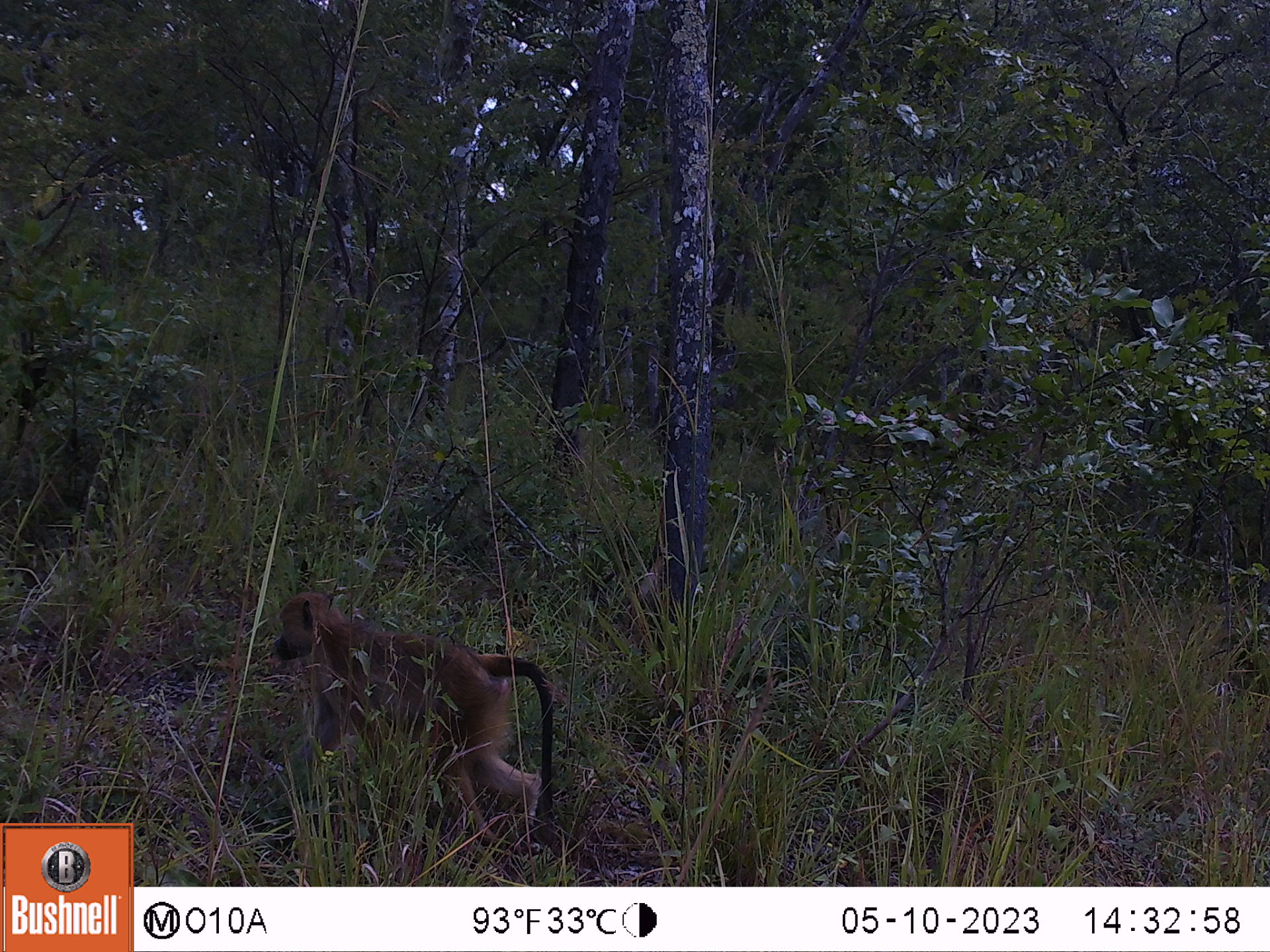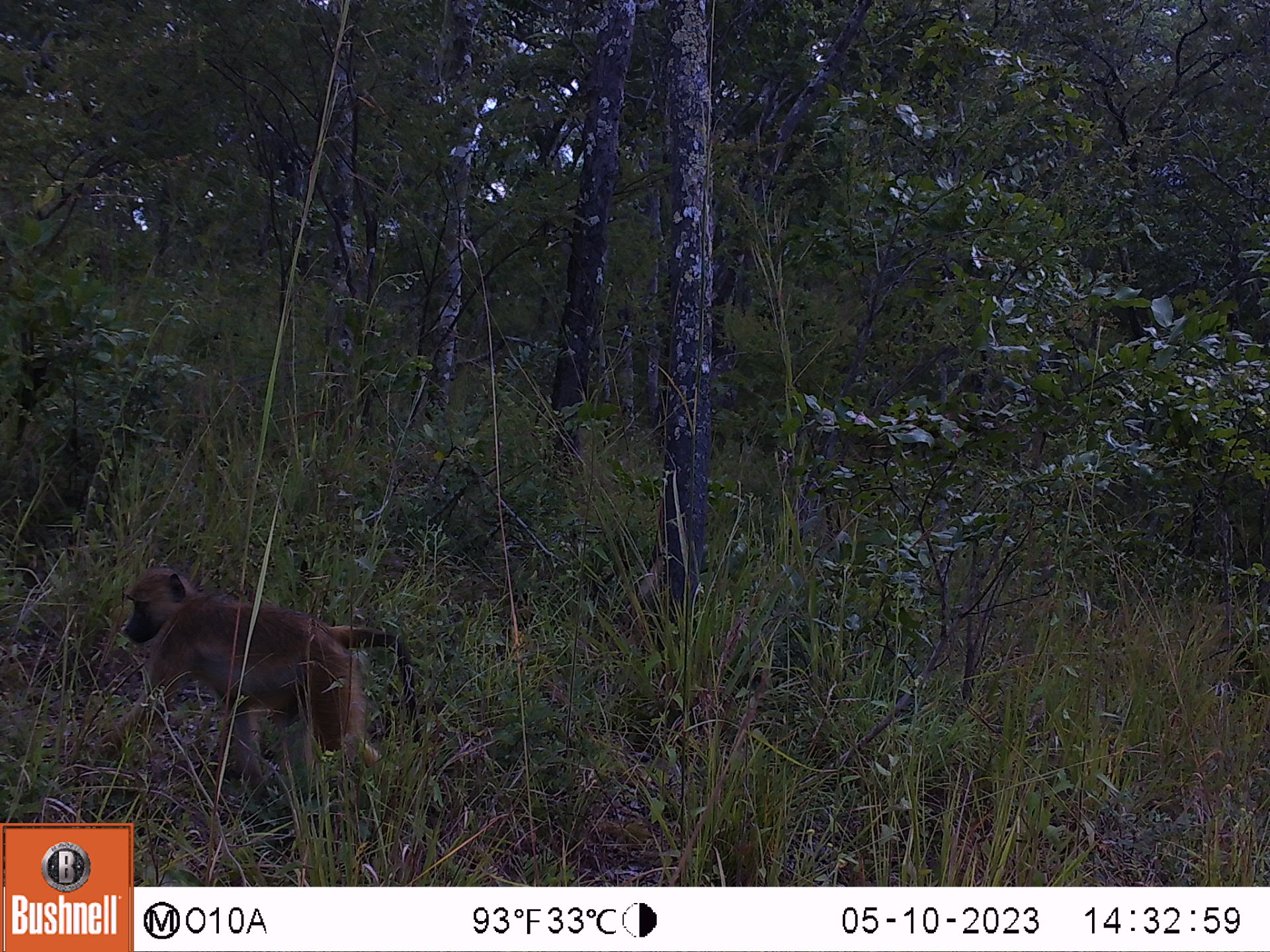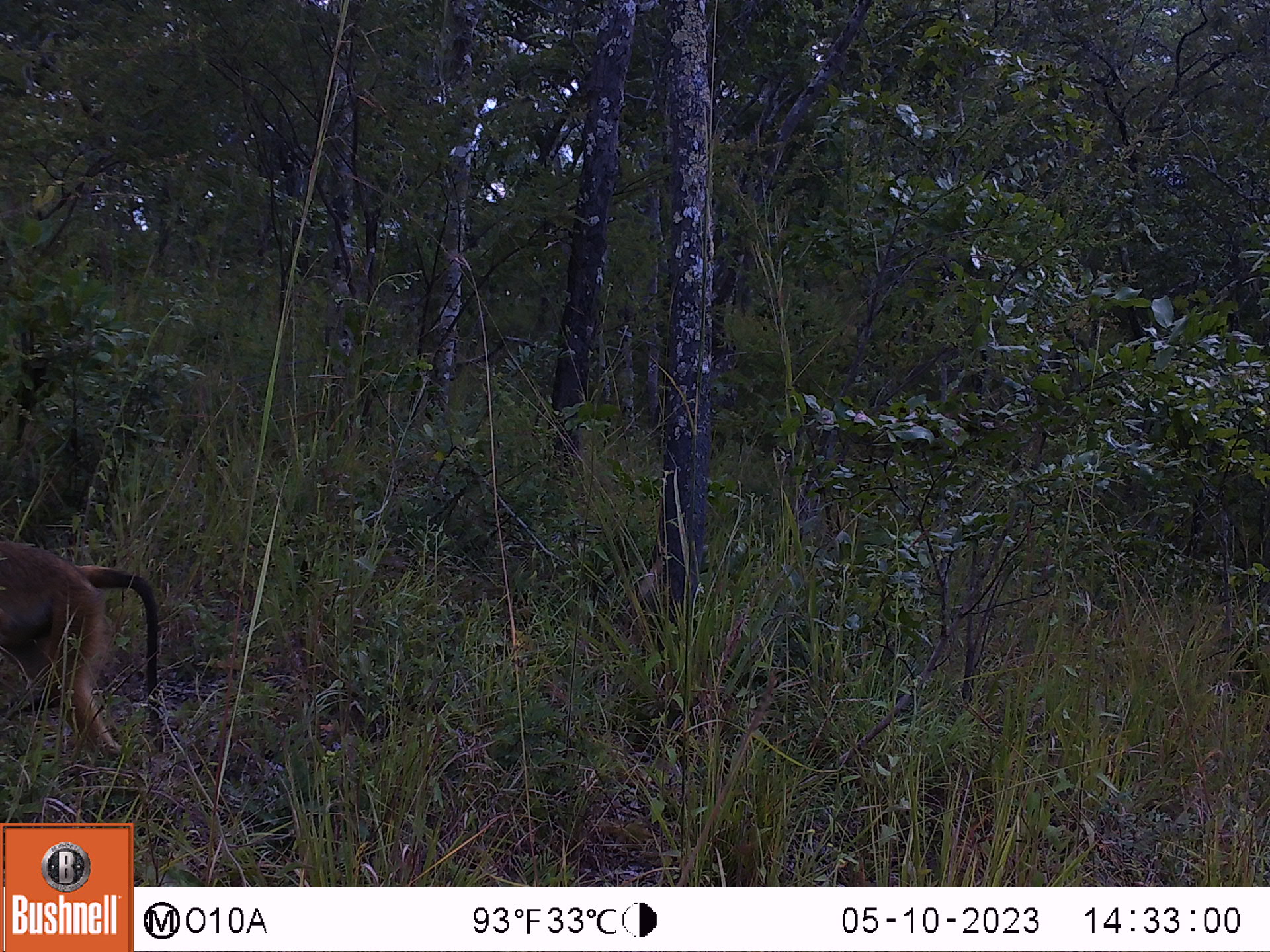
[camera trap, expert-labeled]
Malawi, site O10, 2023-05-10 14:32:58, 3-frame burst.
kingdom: Animalia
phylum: Chordata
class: Mammalia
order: Primates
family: Cercopithecidae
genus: Papio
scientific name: Papio cynocephalus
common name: yellow baboon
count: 1